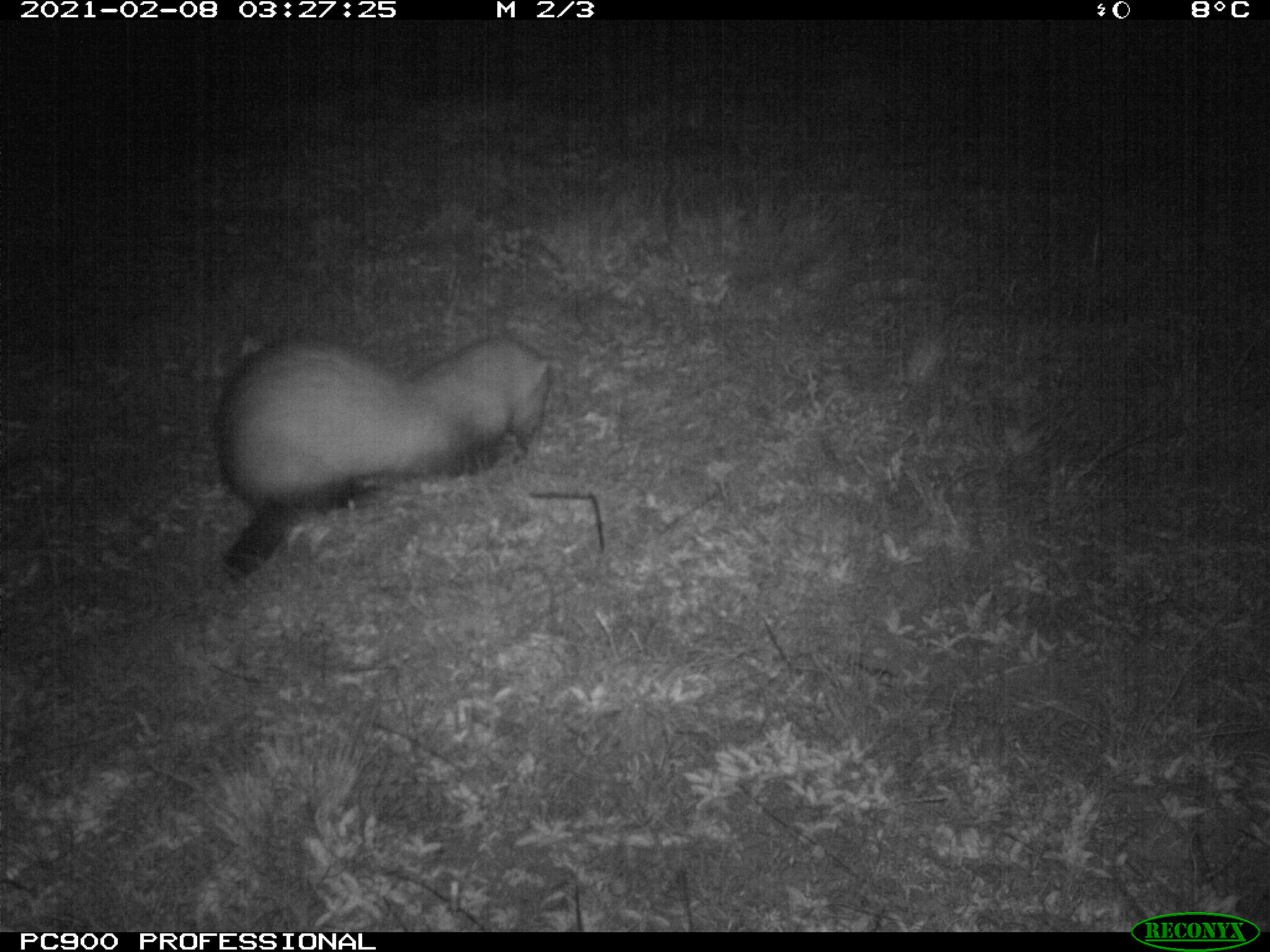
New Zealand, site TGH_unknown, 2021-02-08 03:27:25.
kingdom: Animalia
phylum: Chordata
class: Mammalia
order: Carnivora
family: Mustelidae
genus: Mustela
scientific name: Mustela furo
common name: ferret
Ferret (Mustela furo).